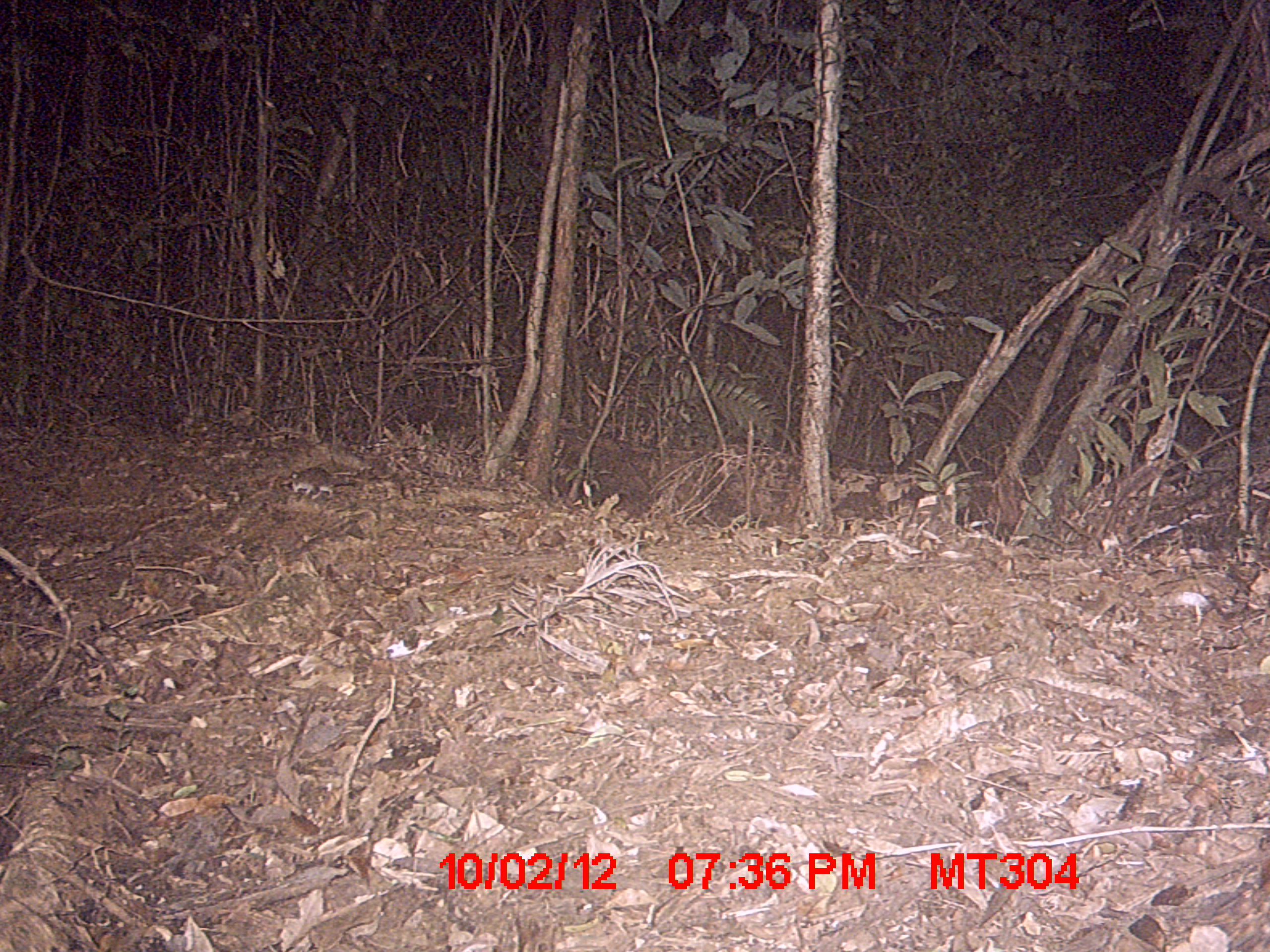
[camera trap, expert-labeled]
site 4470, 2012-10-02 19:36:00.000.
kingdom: Animalia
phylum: Chordata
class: Mammalia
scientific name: Mammalia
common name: mammals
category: small mammal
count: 1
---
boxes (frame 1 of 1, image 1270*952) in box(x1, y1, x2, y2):
small mammal: box(279, 465, 356, 500)